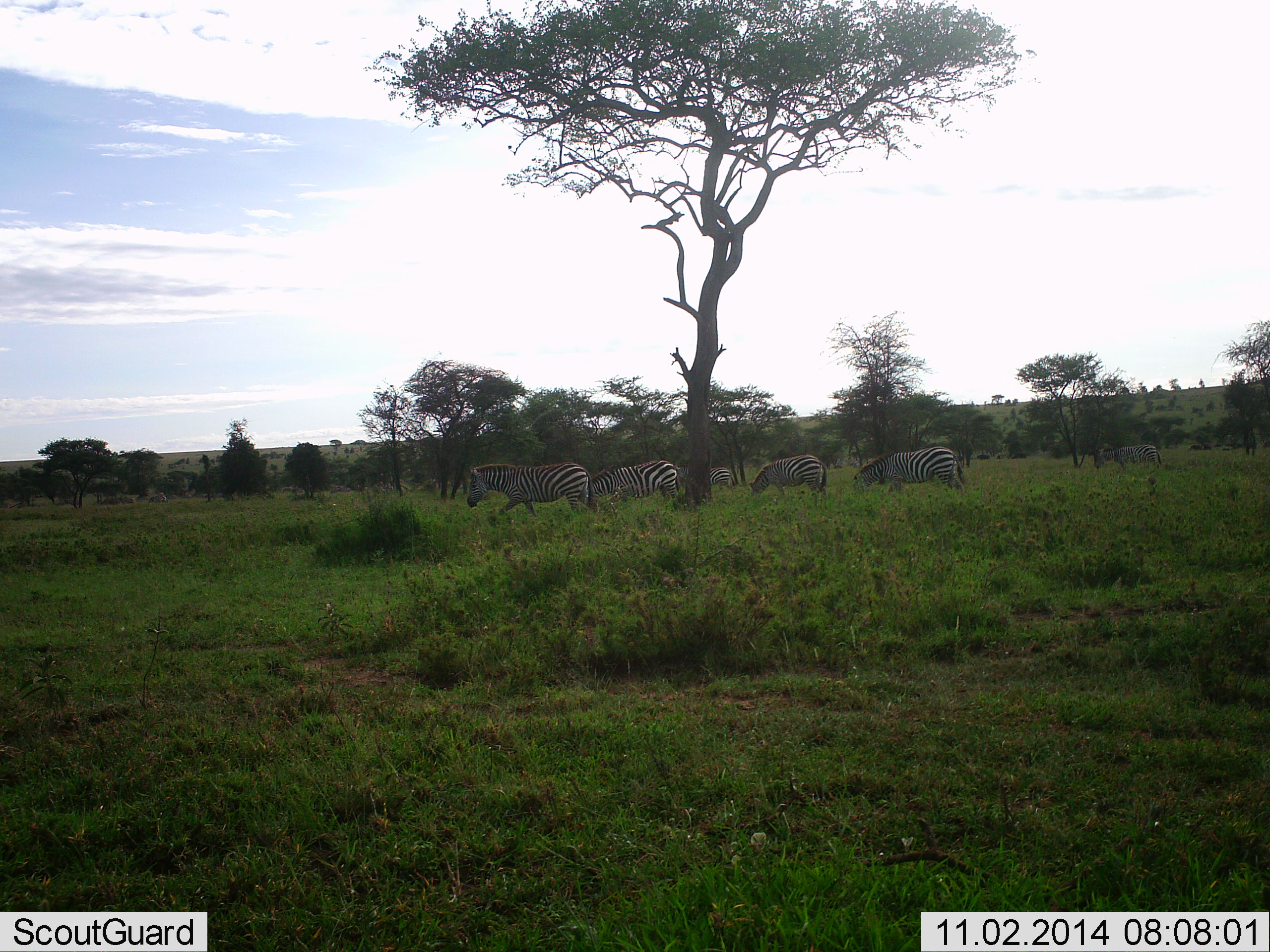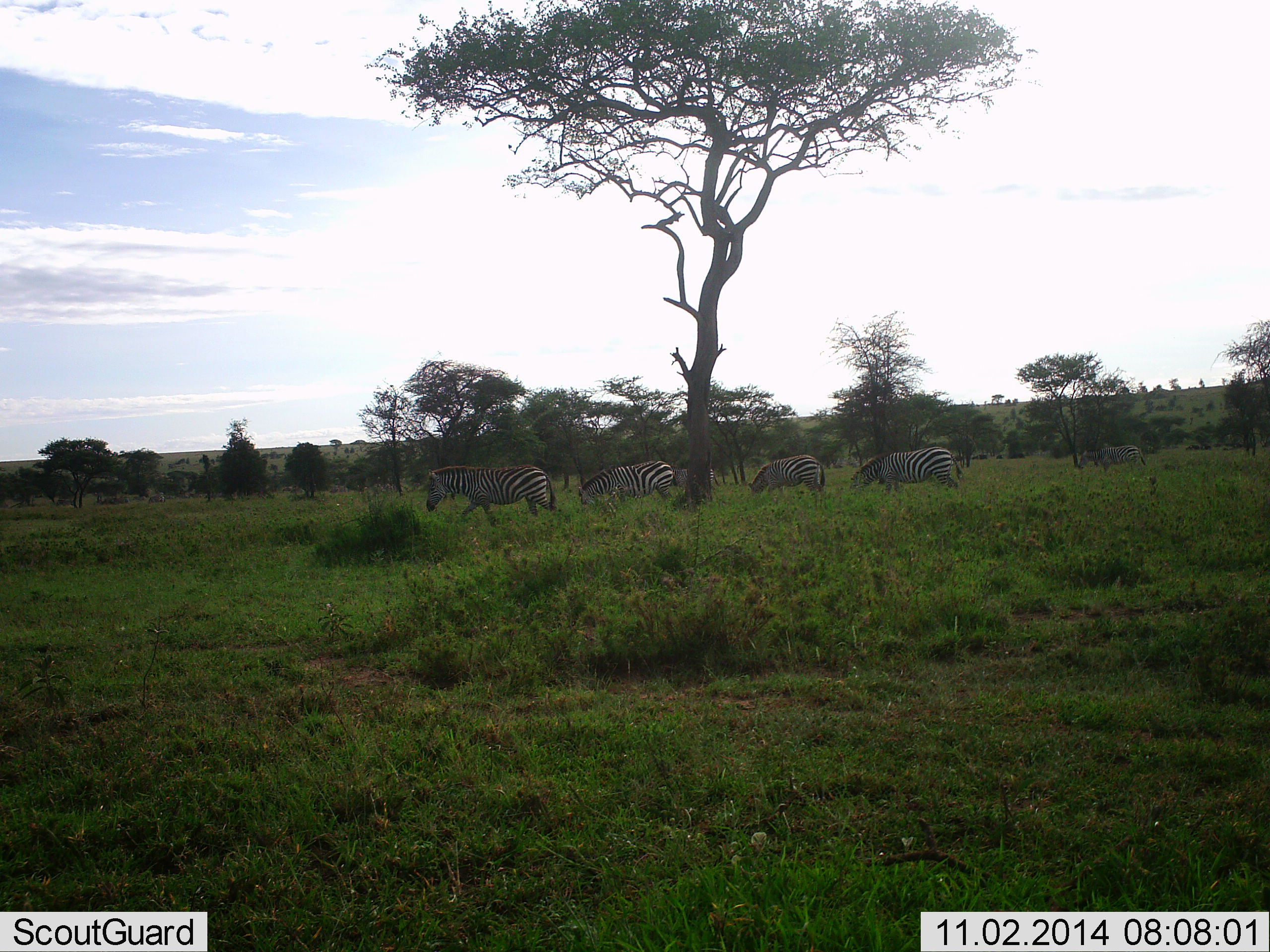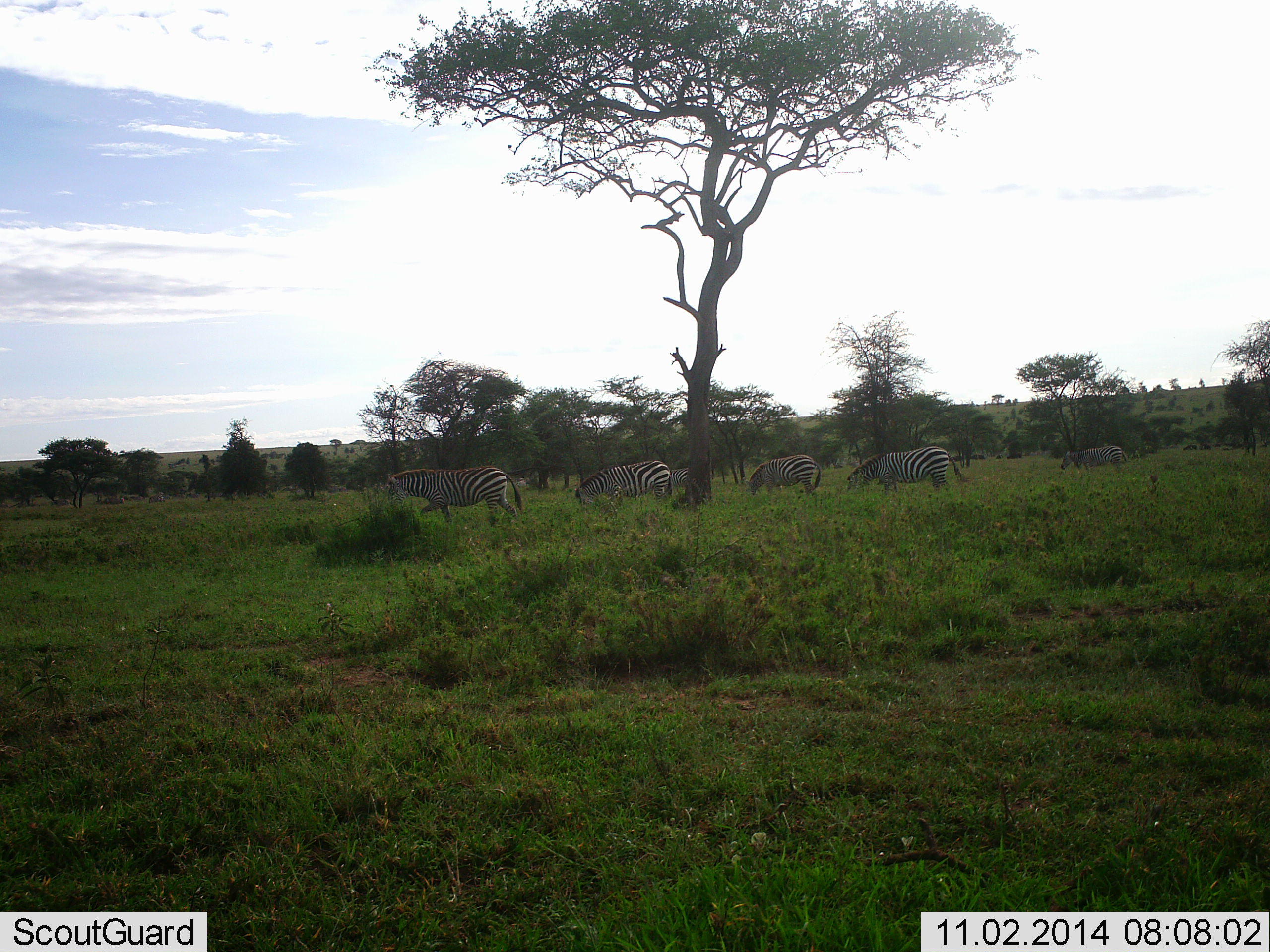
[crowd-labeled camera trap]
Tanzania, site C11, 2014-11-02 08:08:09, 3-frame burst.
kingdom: Animalia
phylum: Chordata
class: Mammalia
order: Perissodactyla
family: Equidae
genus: Equus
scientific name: Equus quagga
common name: plains zebra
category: zebra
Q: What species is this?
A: Zebra (plains zebra) (Equus quagga).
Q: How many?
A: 6.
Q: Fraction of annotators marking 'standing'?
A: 20%.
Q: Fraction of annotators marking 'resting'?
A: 0%.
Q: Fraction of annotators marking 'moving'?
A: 80%.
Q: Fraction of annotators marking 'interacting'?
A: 0%.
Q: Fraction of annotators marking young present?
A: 0%.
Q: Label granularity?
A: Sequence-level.